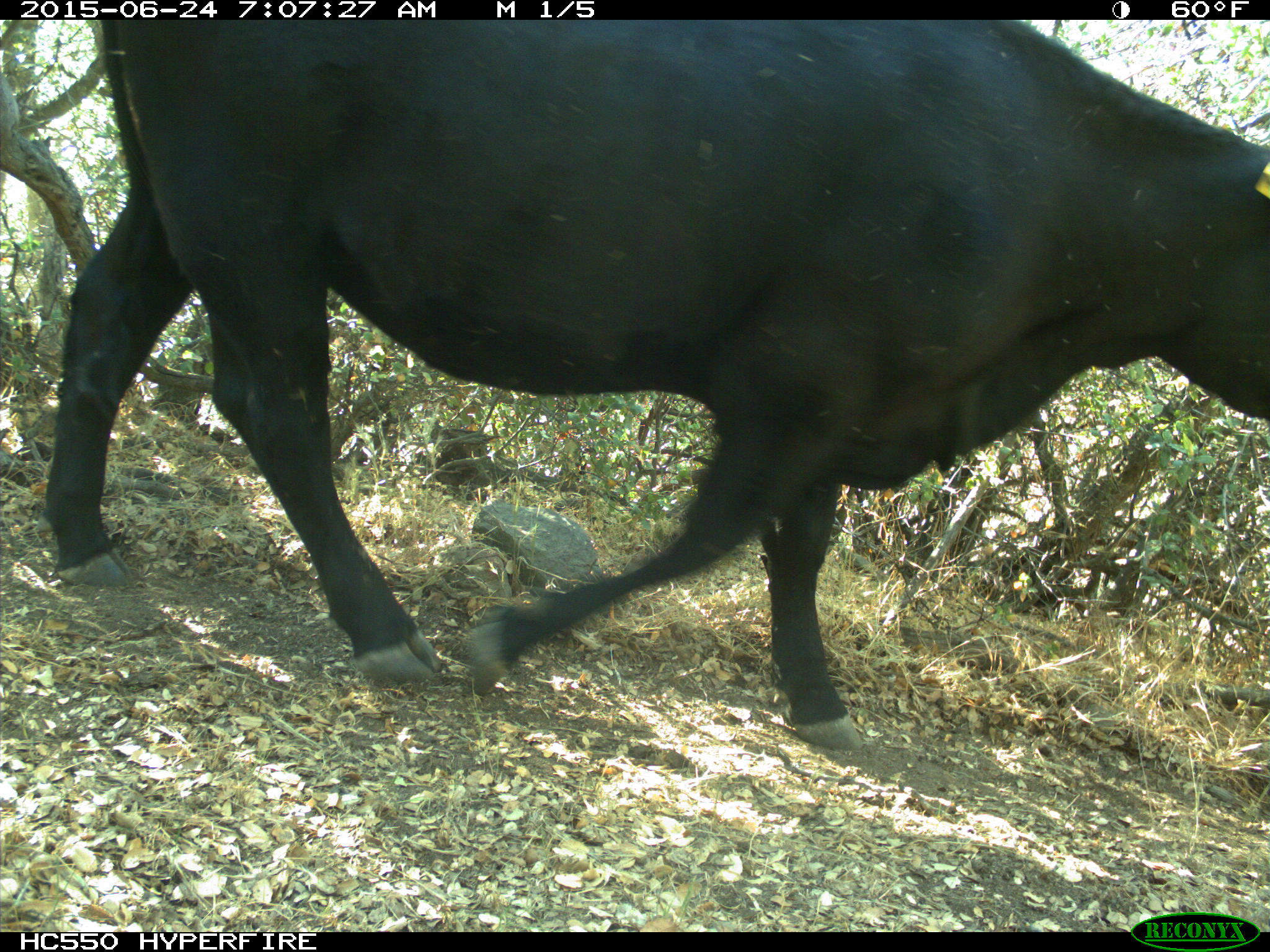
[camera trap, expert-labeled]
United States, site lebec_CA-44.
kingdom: Animalia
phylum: Chordata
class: Mammalia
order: Artiodactyla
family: Bovidae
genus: Bos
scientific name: Bos taurus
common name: domestic cow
Bos taurus (domestic cow).